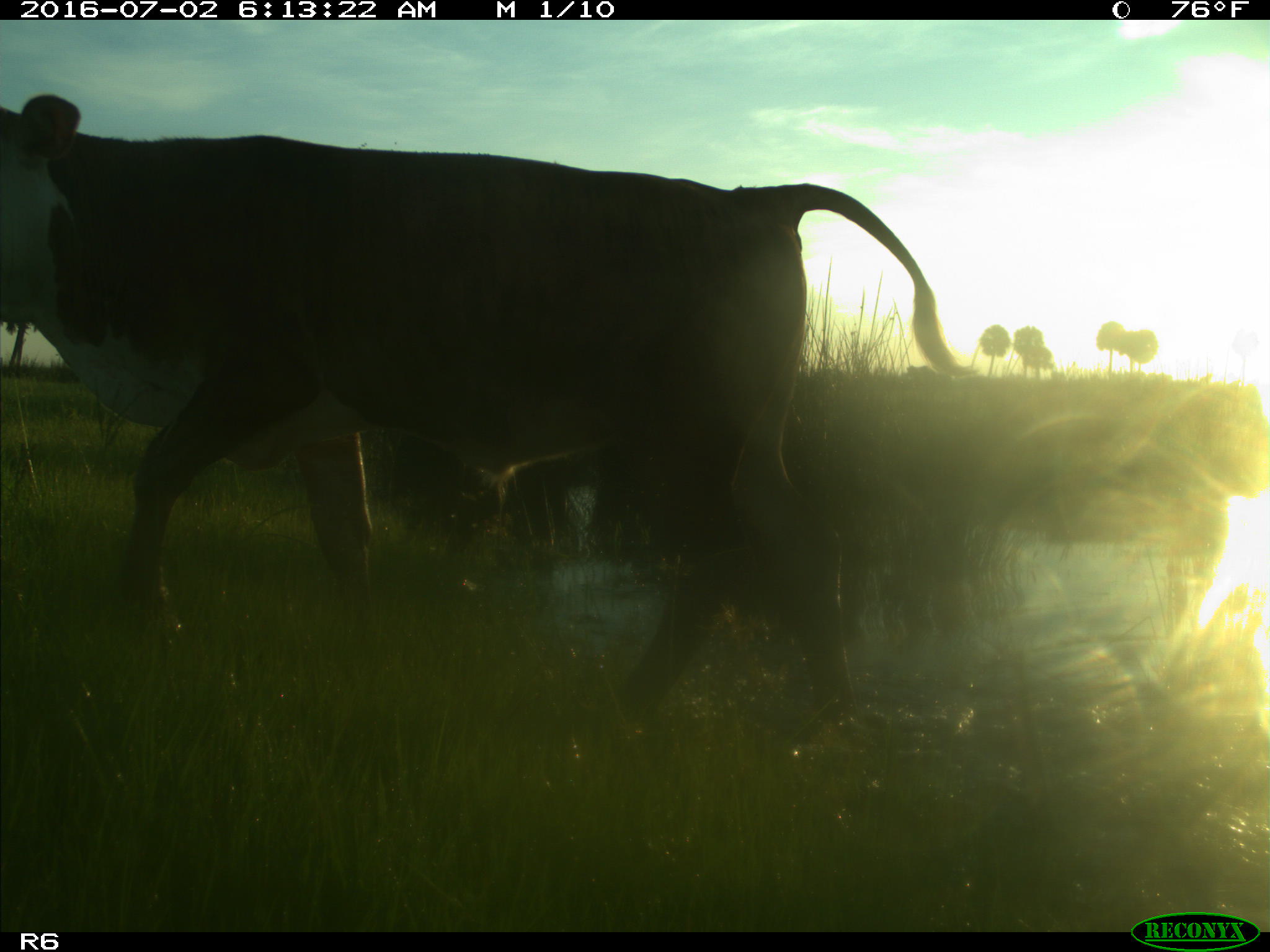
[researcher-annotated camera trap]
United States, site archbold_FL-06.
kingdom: Animalia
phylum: Chordata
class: Mammalia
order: Artiodactyla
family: Bovidae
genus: Bos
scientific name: Bos taurus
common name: domestic cow